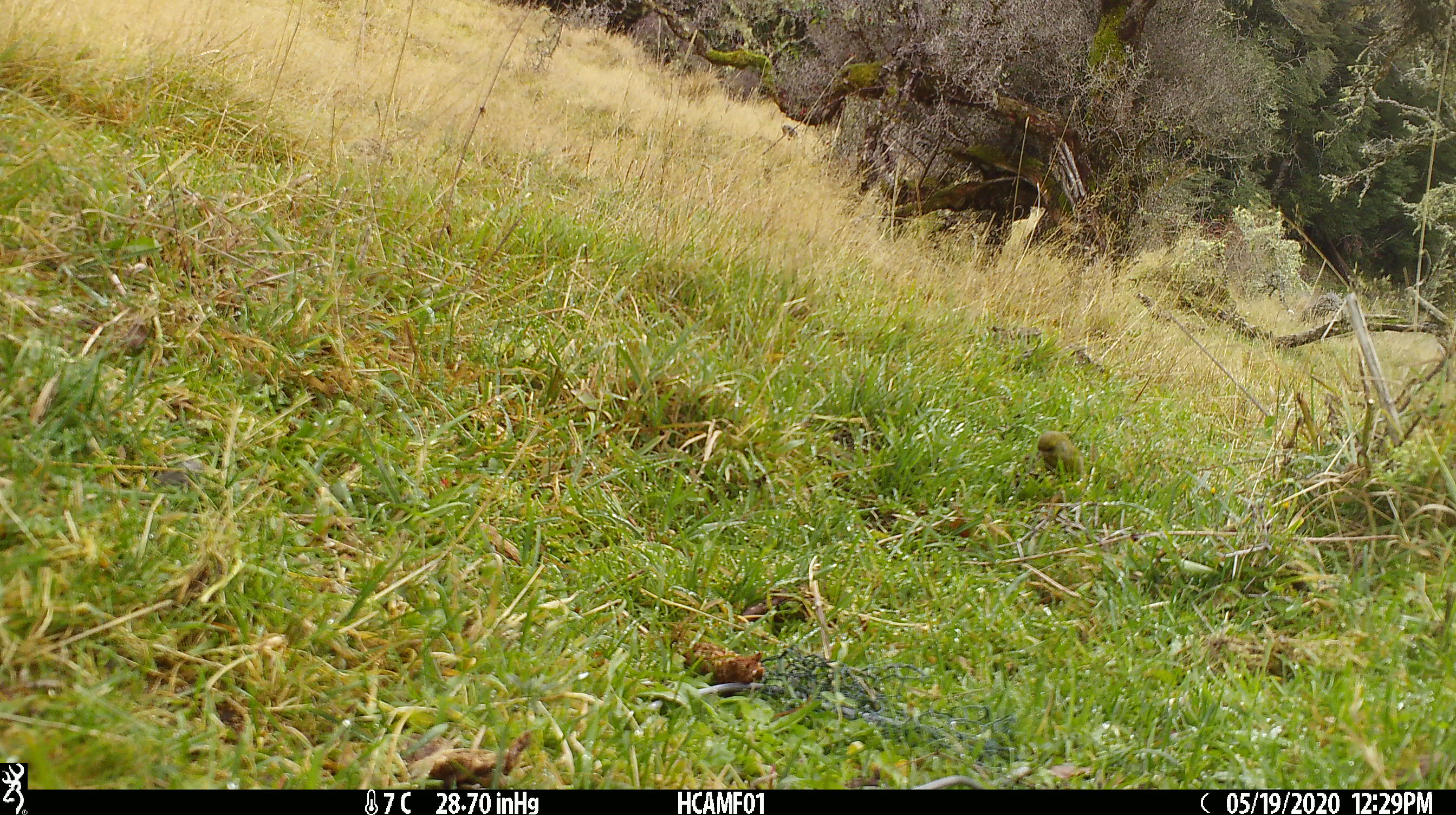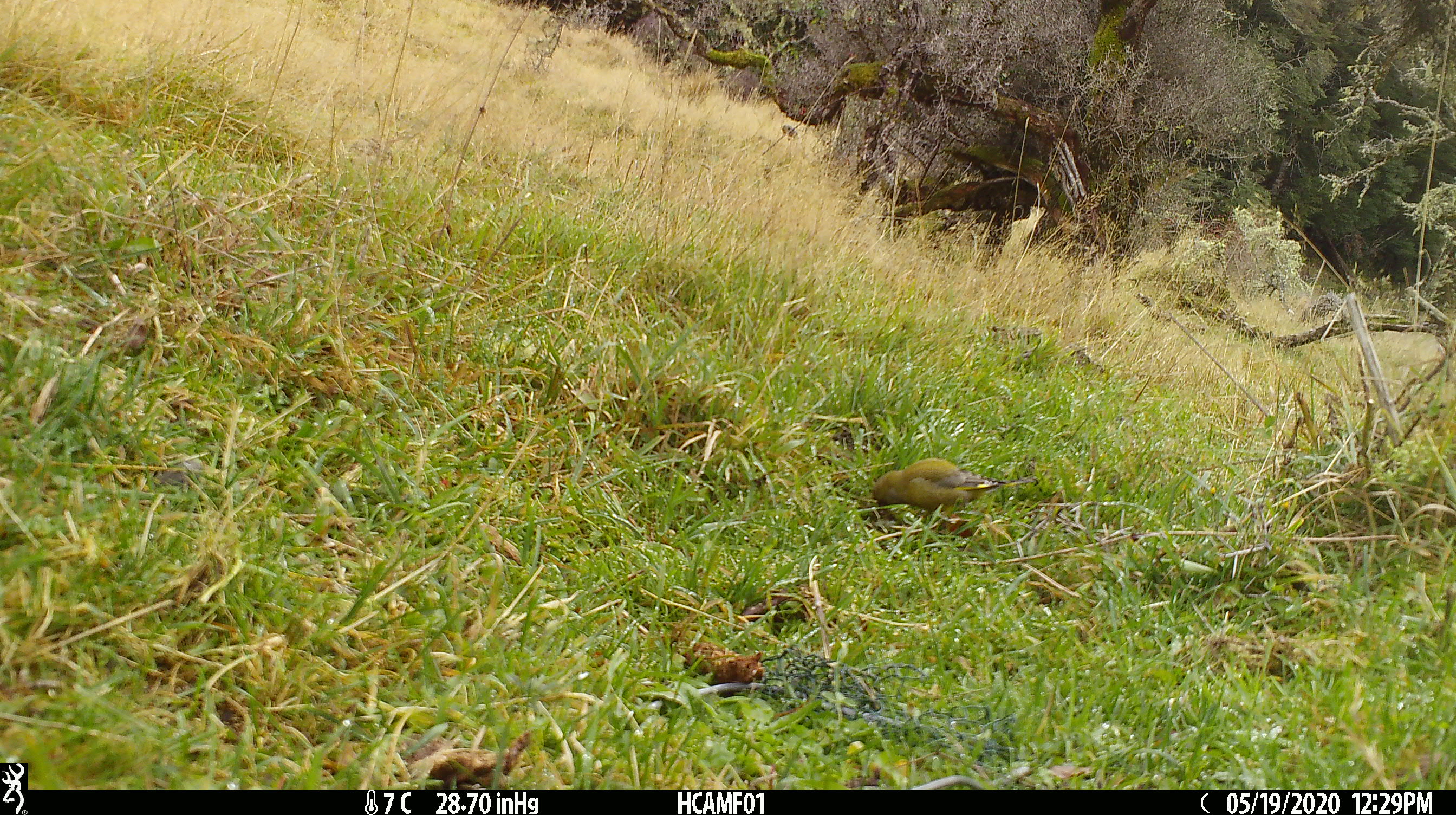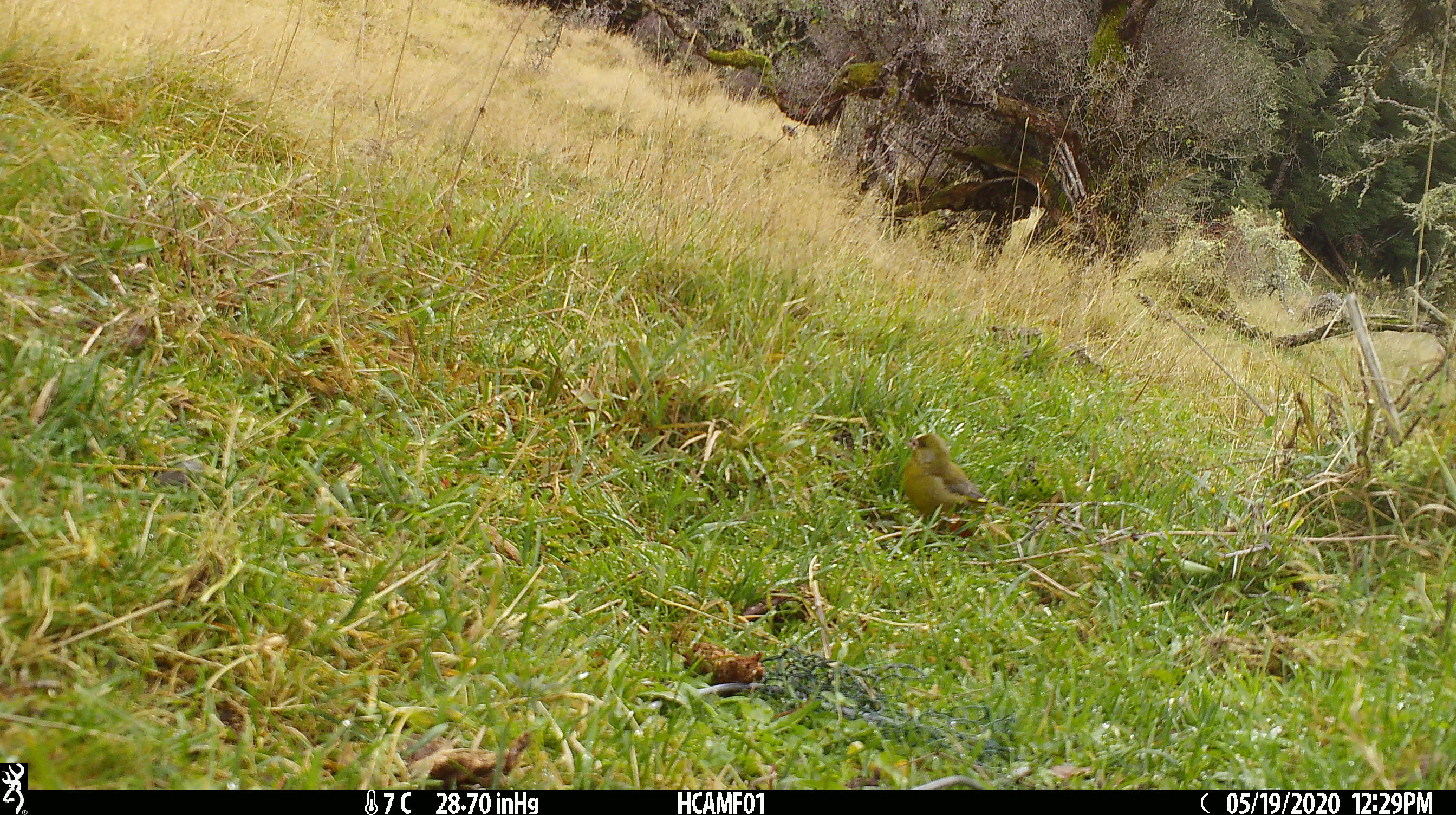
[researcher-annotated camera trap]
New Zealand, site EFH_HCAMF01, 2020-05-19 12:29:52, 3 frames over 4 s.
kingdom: Animalia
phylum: Chordata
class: Aves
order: Passeriformes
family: Fringillidae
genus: Chloris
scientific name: Chloris chloris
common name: greenfinch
Greenfinch (Chloris chloris).